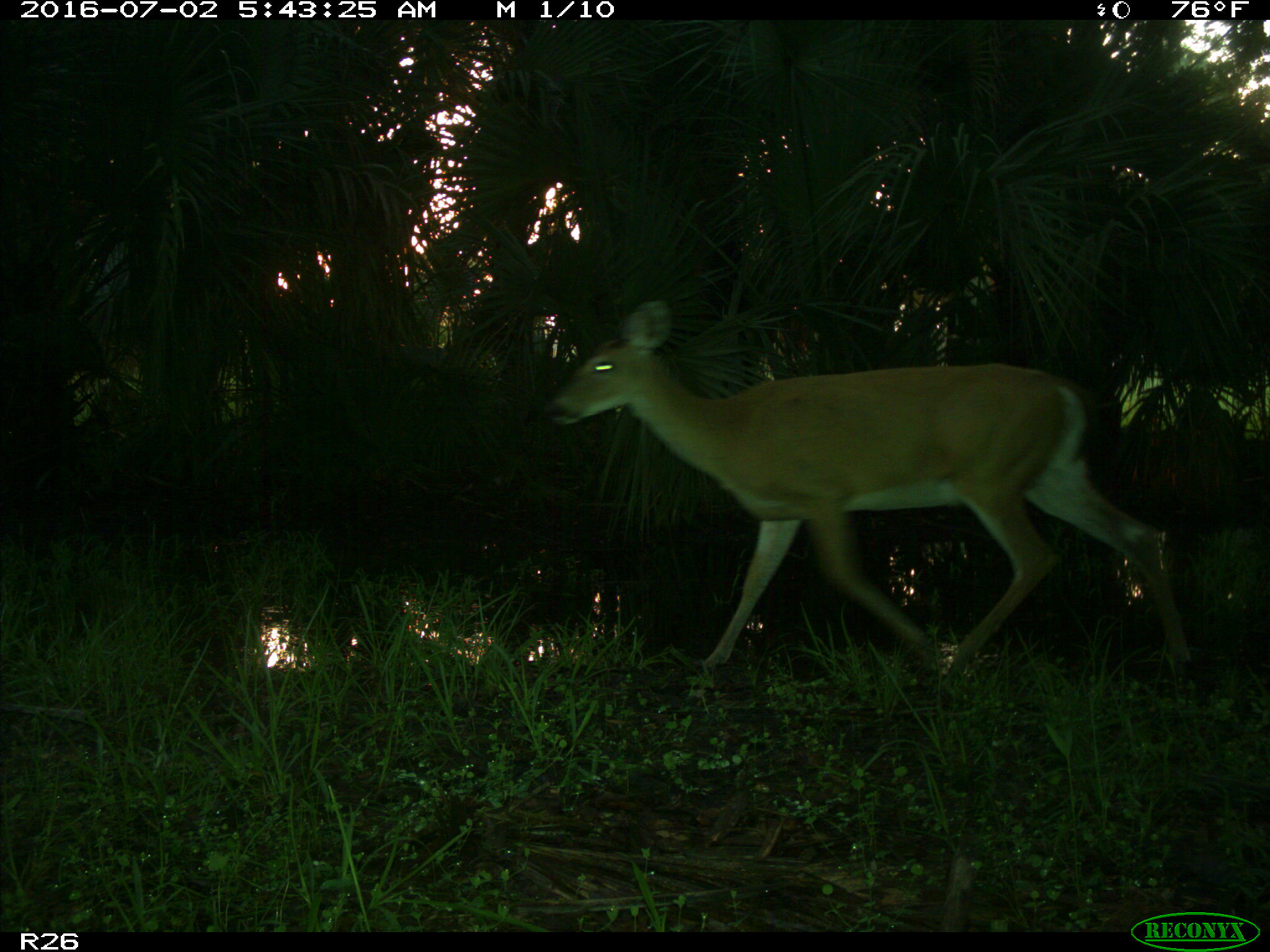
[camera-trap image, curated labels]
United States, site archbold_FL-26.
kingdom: Animalia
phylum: Chordata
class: Mammalia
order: Artiodactyla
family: Cervidae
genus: Odocoileus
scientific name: Odocoileus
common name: deer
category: unidentified deer